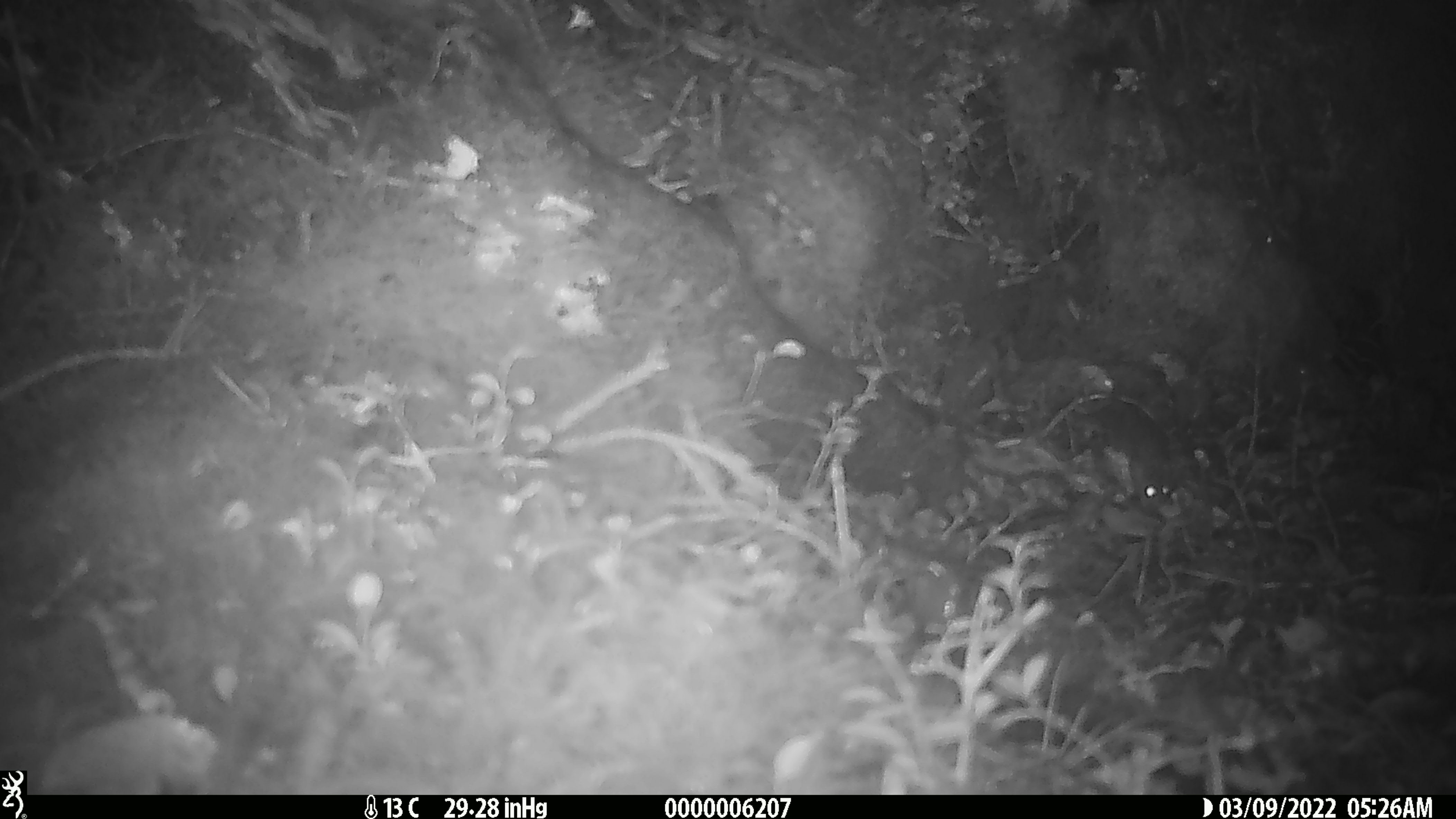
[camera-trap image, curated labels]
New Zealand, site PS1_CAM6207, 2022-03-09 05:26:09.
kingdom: Animalia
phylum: Chordata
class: Mammalia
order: Rodentia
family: Muridae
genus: Mus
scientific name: Mus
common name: mouse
Mouse (Mus).